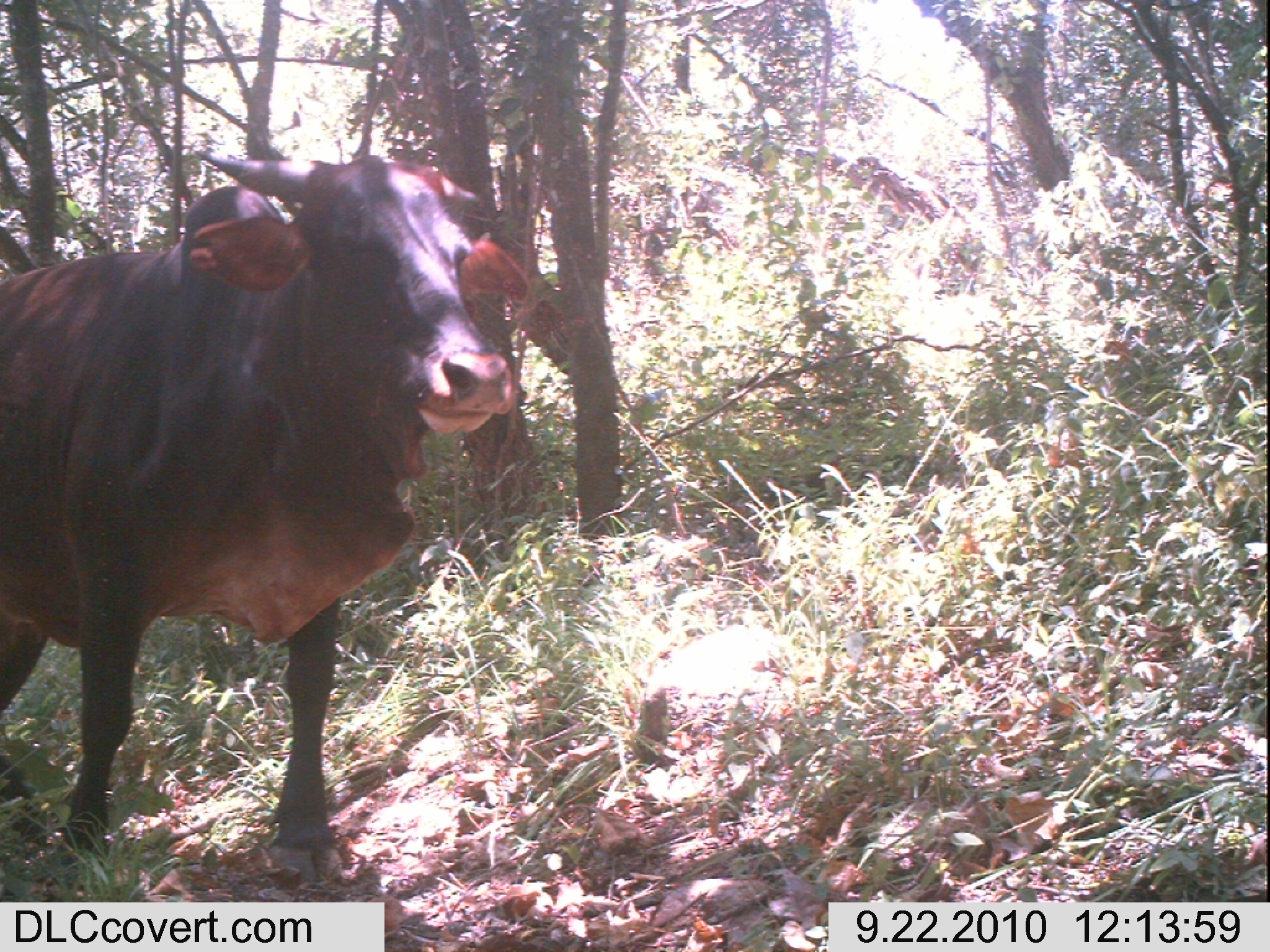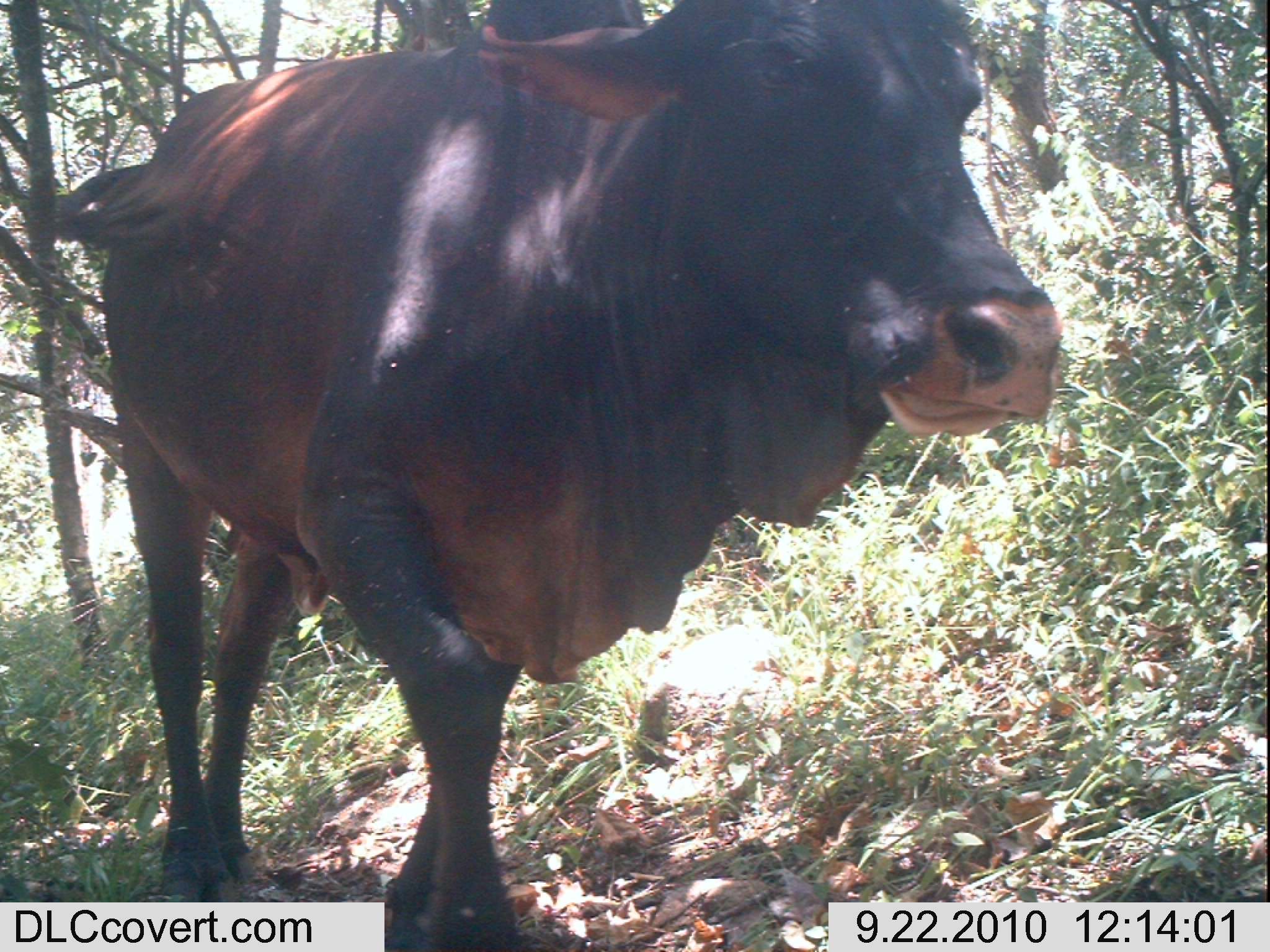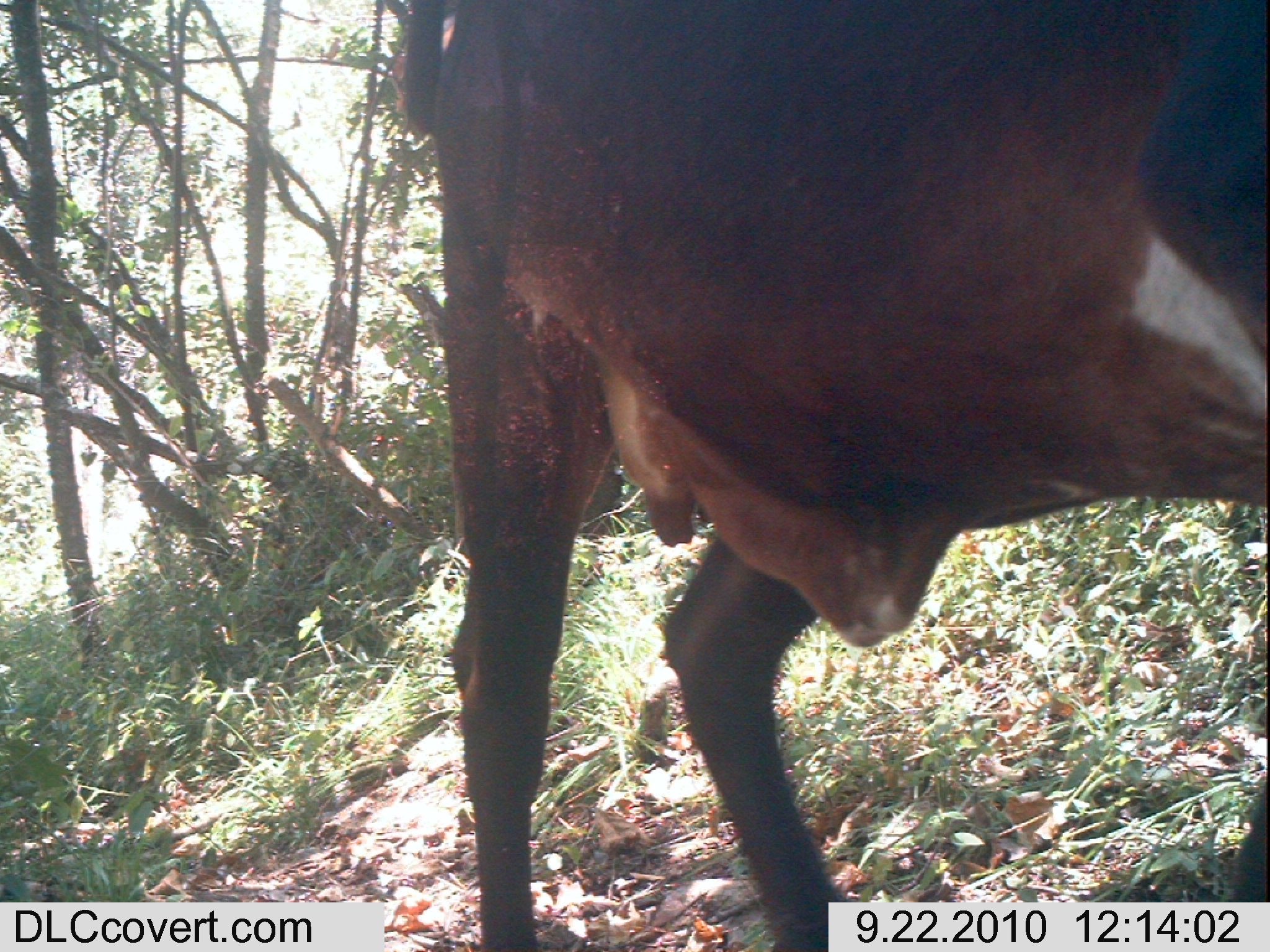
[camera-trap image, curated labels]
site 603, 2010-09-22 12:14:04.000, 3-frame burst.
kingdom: Animalia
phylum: Chordata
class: Mammalia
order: Artiodactyla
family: Bovidae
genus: Bos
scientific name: Bos taurus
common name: domestic cattle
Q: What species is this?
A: Bos taurus (domestic cattle).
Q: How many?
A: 1.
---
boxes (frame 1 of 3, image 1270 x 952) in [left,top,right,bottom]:
bos taurus: [2,156,529,891]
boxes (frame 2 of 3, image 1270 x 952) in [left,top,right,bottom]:
bos taurus: [45,0,1060,951]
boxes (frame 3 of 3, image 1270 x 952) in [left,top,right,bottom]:
bos taurus: [399,0,1268,952]